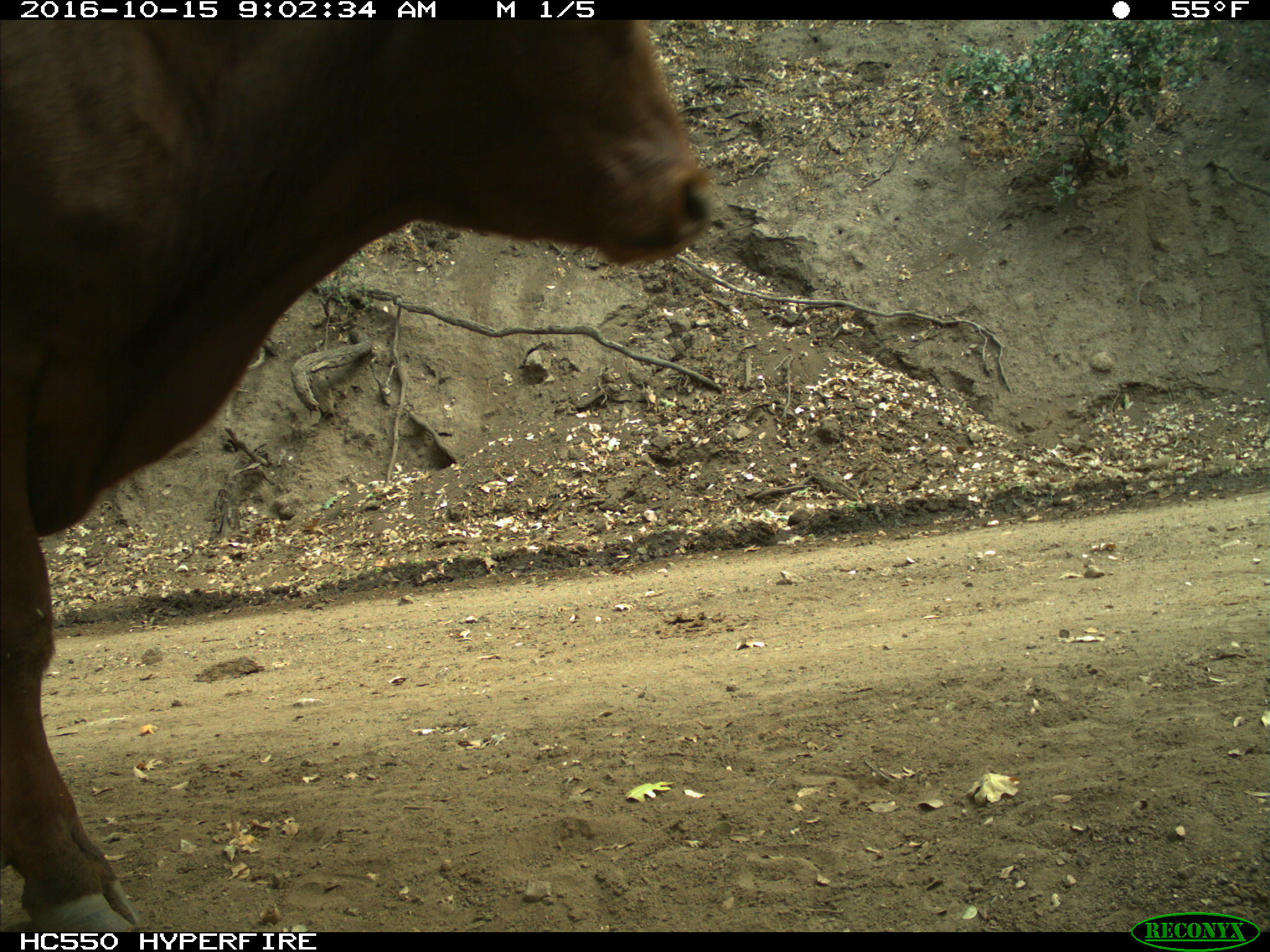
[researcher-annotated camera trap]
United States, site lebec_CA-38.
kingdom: Animalia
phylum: Chordata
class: Mammalia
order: Artiodactyla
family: Bovidae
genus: Bos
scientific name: Bos taurus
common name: domestic cow